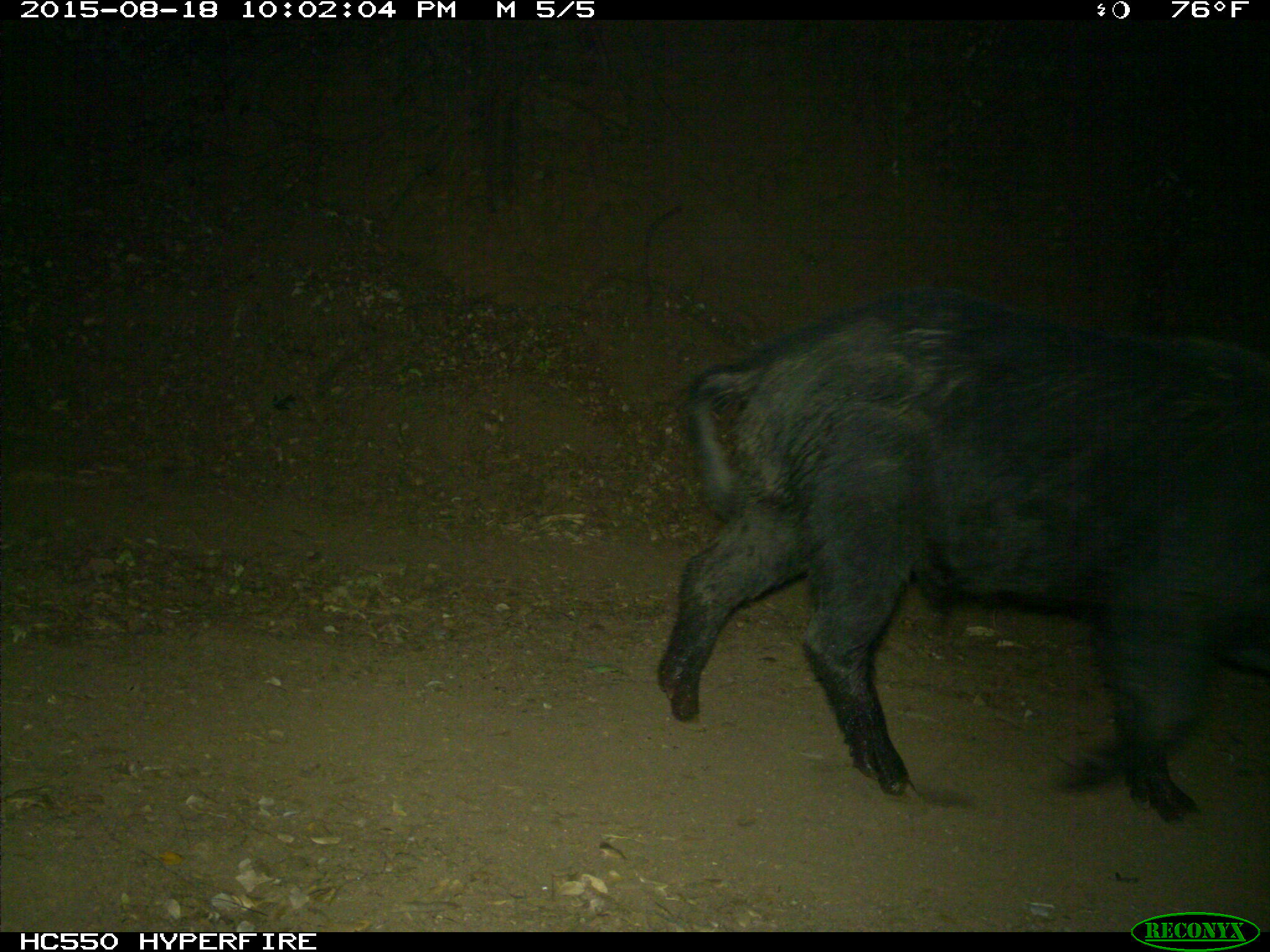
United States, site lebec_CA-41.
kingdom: Animalia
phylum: Chordata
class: Mammalia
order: Artiodactyla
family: Suidae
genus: Sus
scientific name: Sus scrofa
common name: wild boar